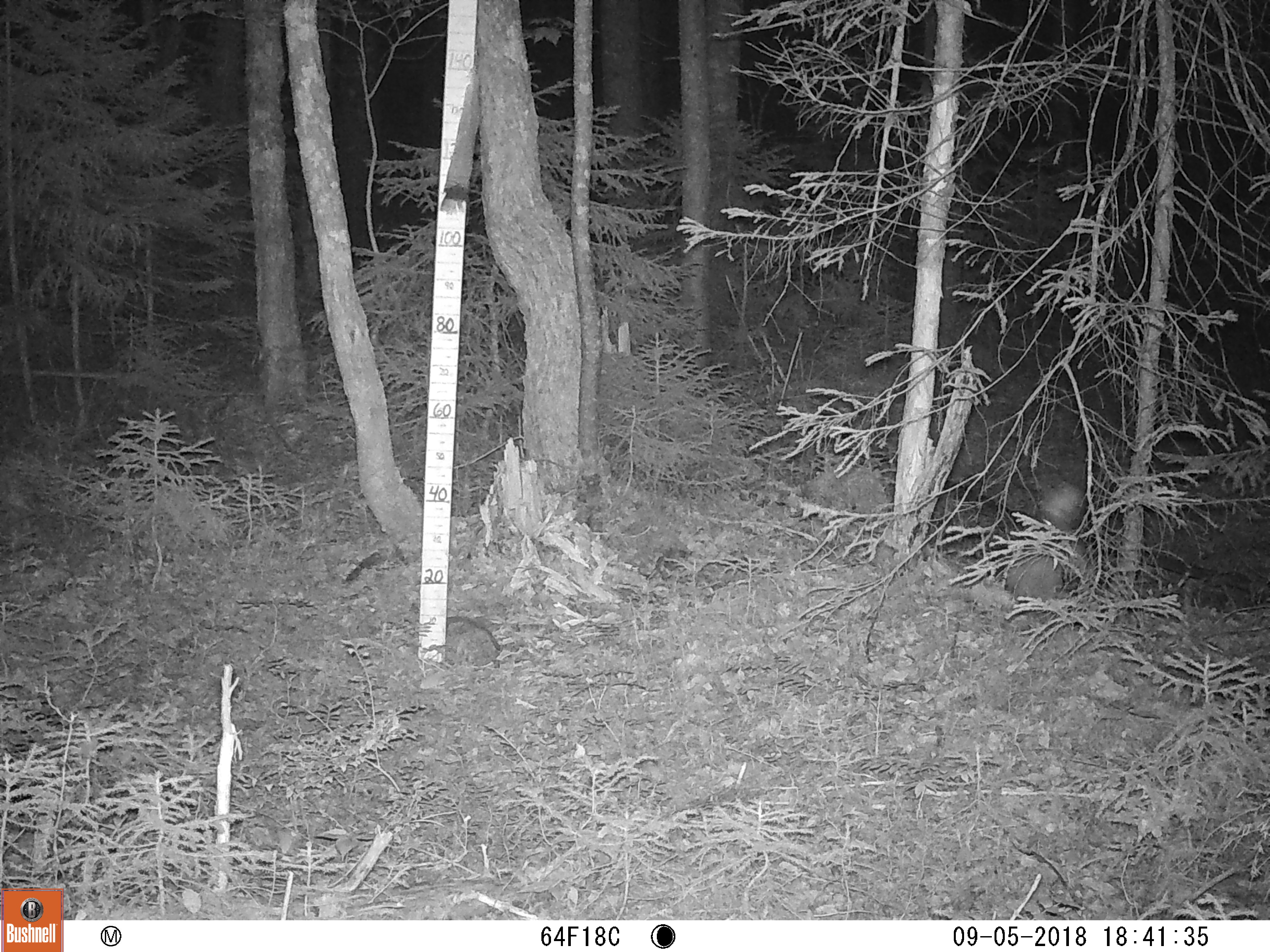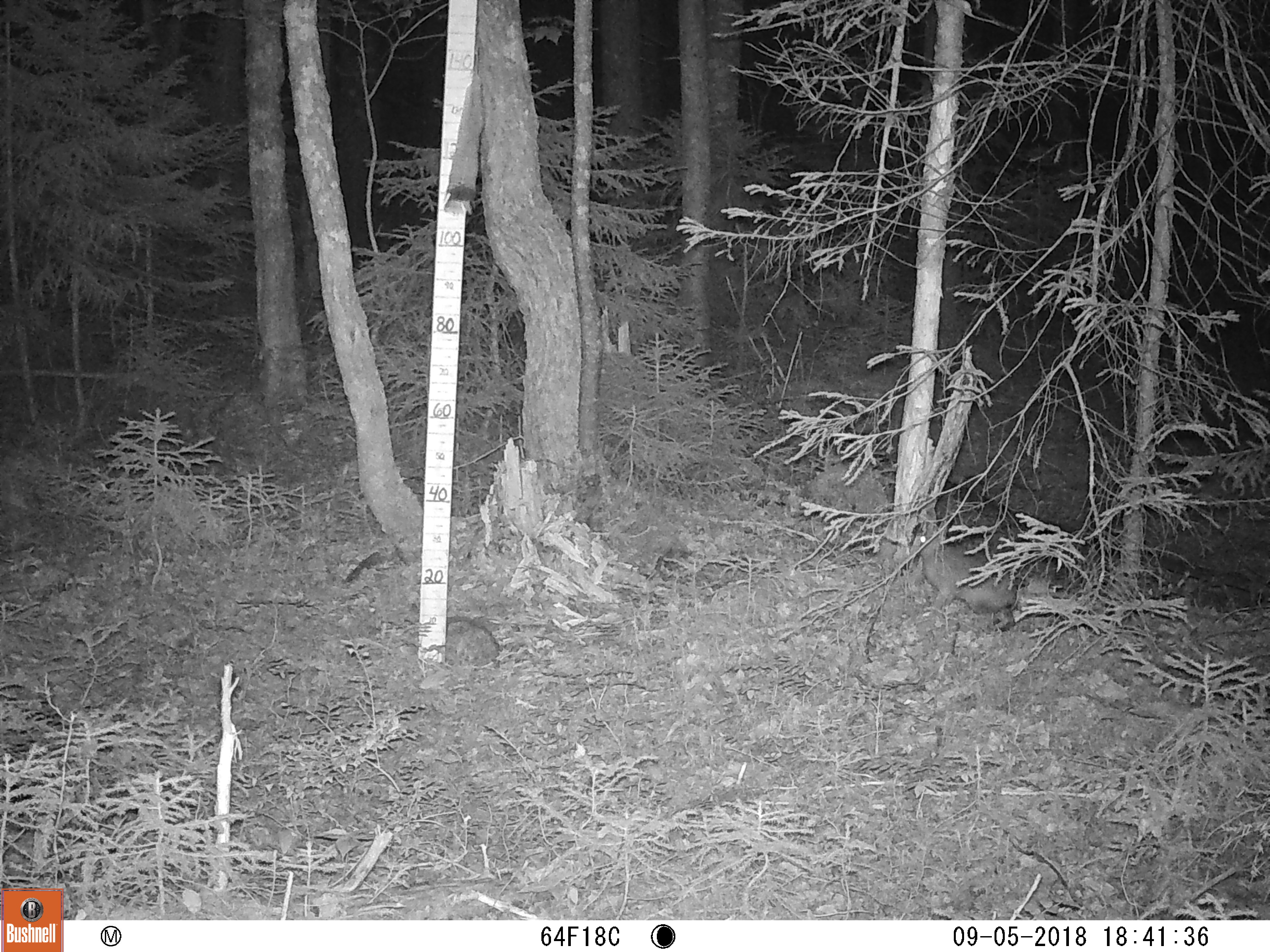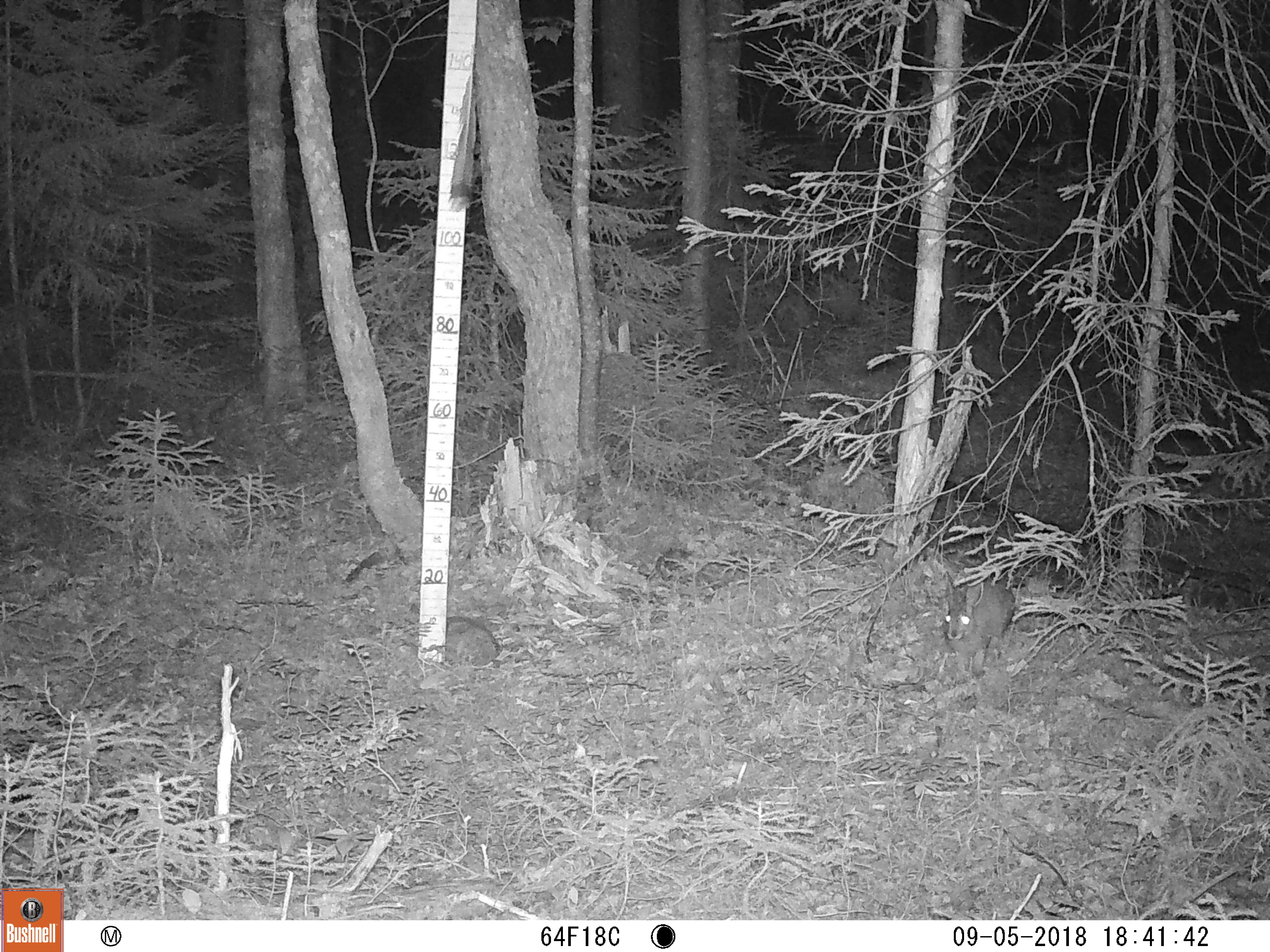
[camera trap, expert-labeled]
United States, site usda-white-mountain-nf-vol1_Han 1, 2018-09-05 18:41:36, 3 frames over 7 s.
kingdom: Animalia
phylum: Chordata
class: Mammalia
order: Lagomorpha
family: Leporidae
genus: Lepus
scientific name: Lepus americanus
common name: snowshoe hare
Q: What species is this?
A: Snowshoe hare (Lepus americanus).